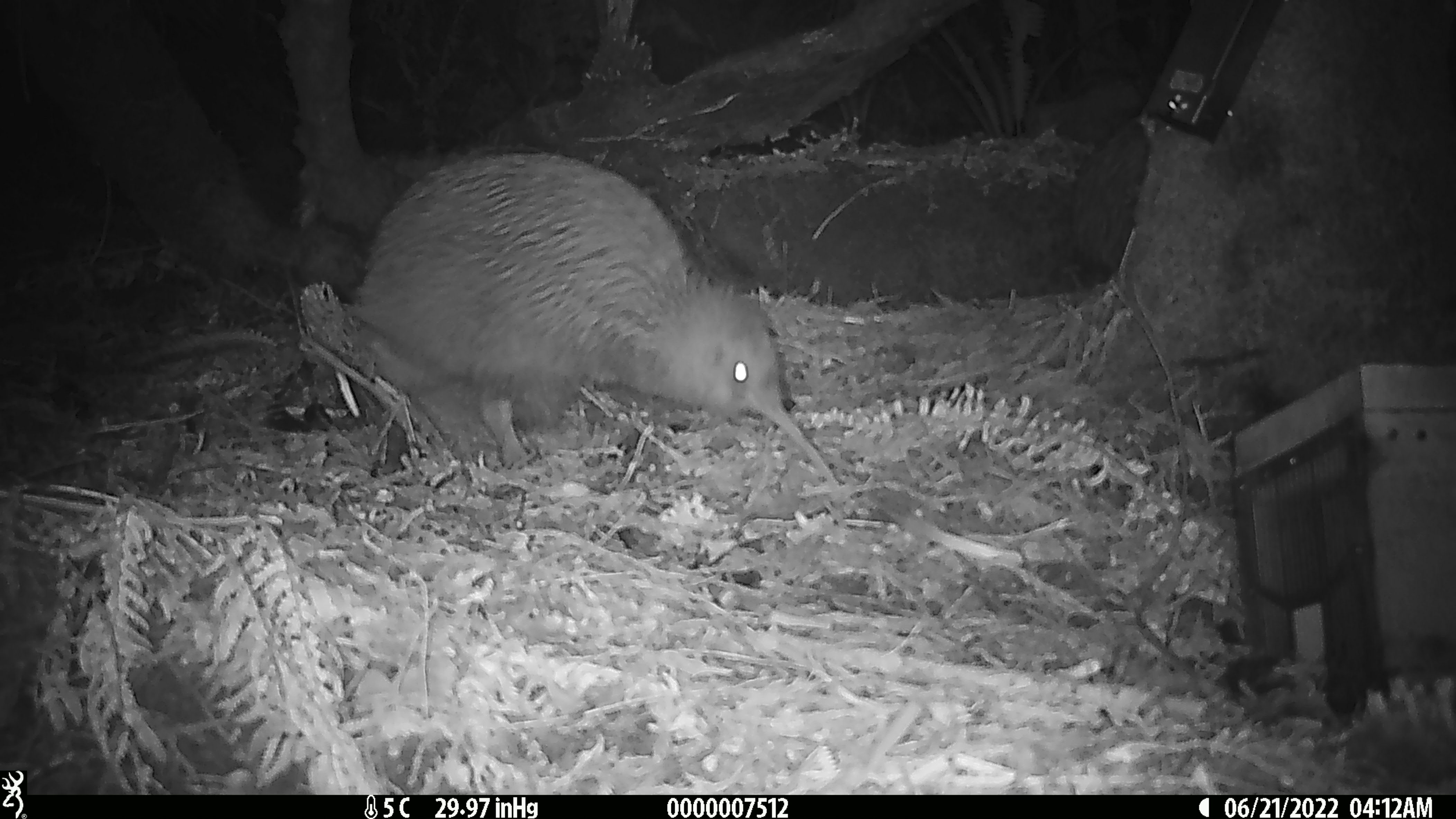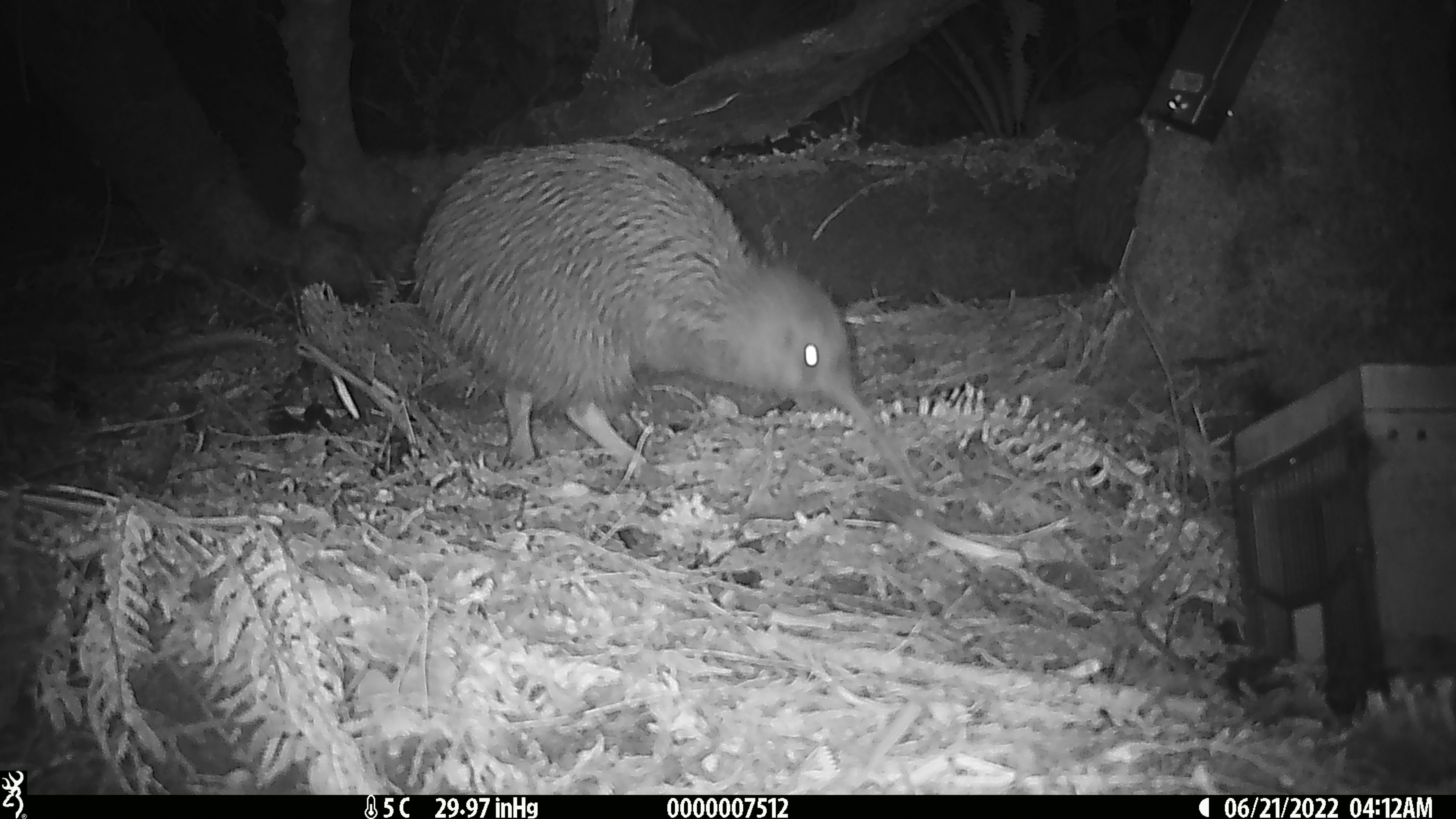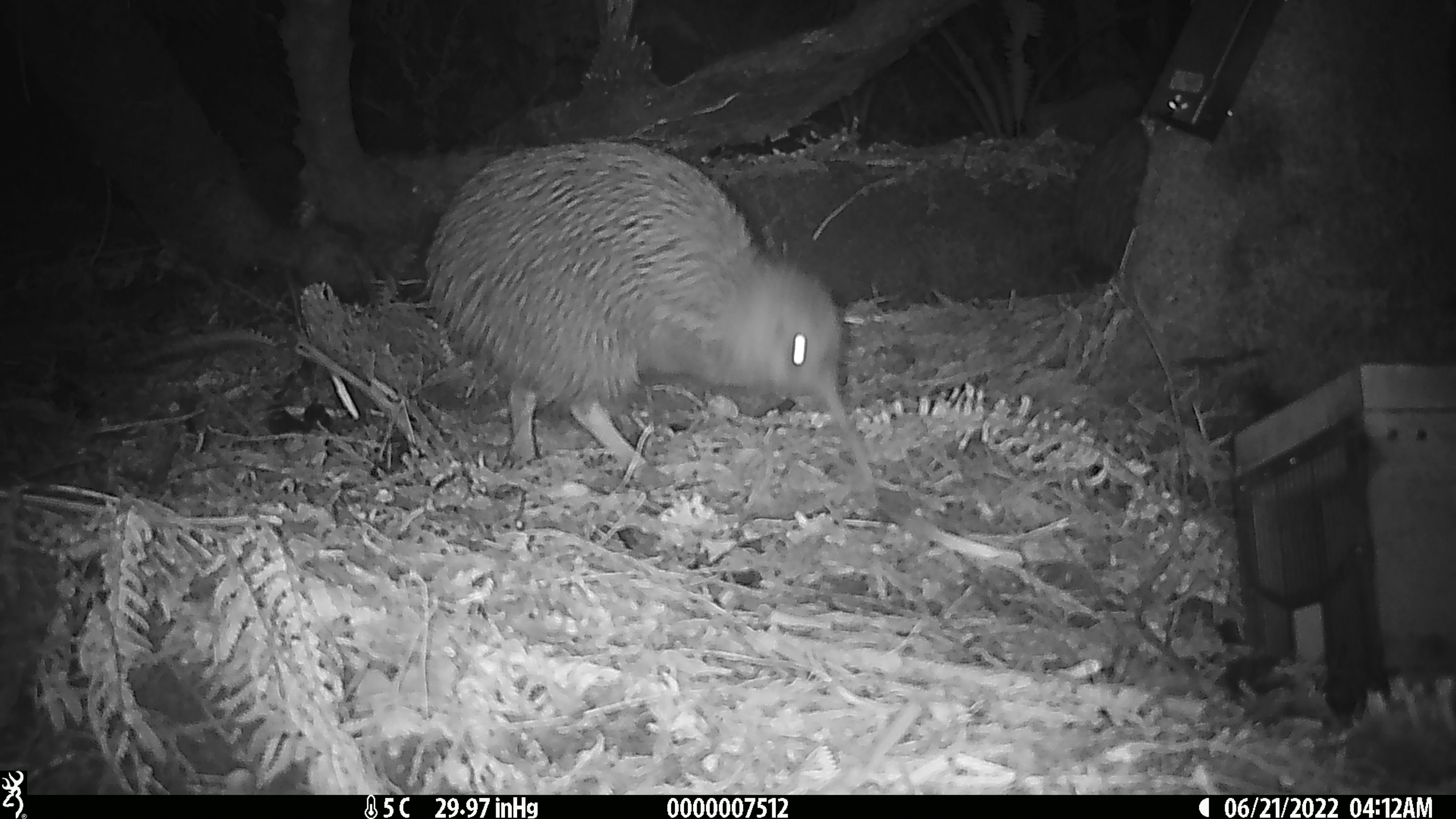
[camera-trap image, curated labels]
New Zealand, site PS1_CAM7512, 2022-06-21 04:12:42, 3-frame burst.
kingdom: Animalia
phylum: Chordata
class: Aves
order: Apterygiformes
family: Apterygidae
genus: Apteryx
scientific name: Apteryx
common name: kiwi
Kiwi (Apteryx).